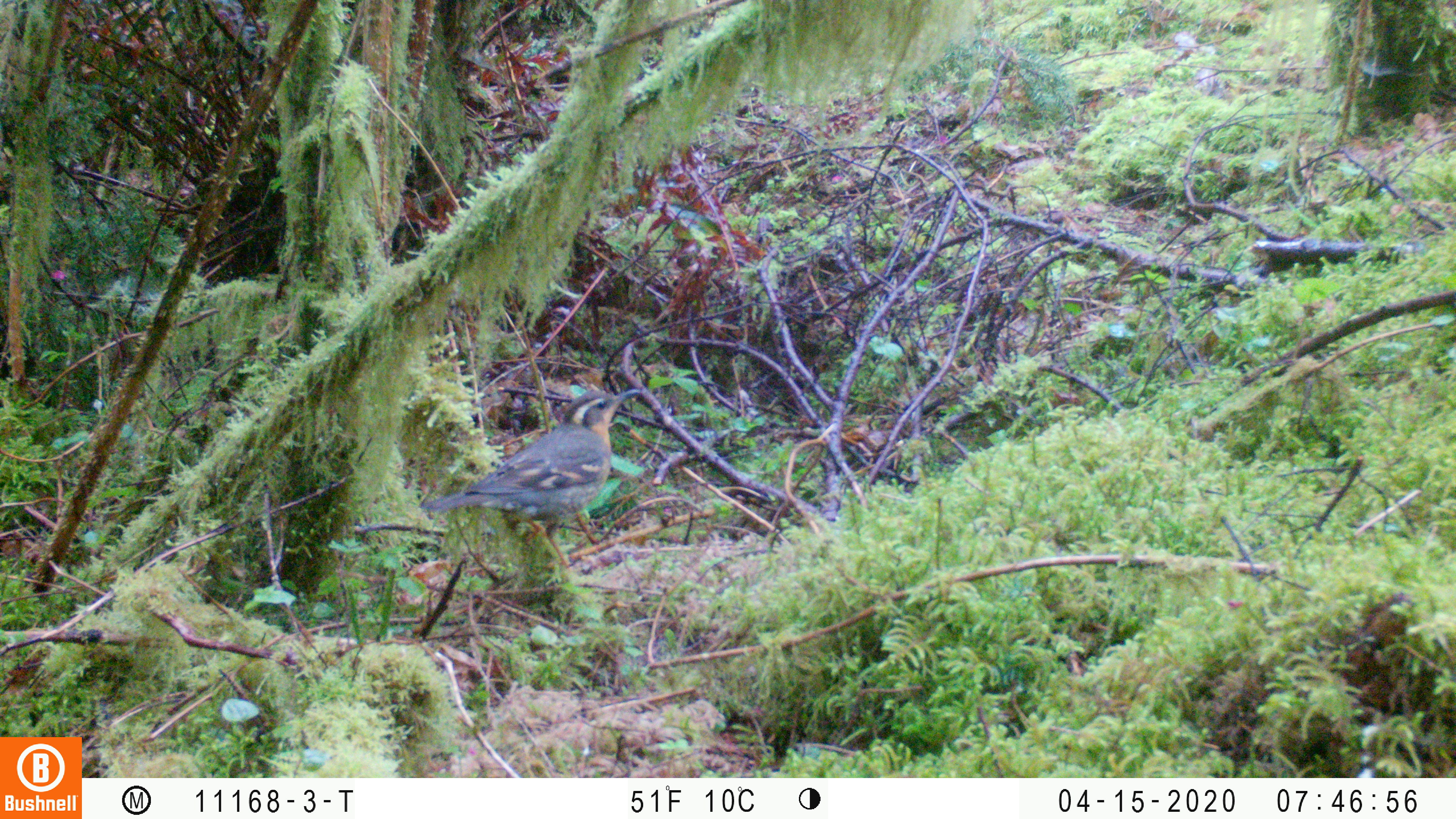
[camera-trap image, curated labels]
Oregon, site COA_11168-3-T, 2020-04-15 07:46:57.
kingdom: Animalia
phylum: Chordata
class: Aves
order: Passeriformes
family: Turdidae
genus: Ixoreus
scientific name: Ixoreus naevius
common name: varied thrush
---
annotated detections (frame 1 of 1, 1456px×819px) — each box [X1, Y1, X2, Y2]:
varied thrush: [424, 384, 640, 522]